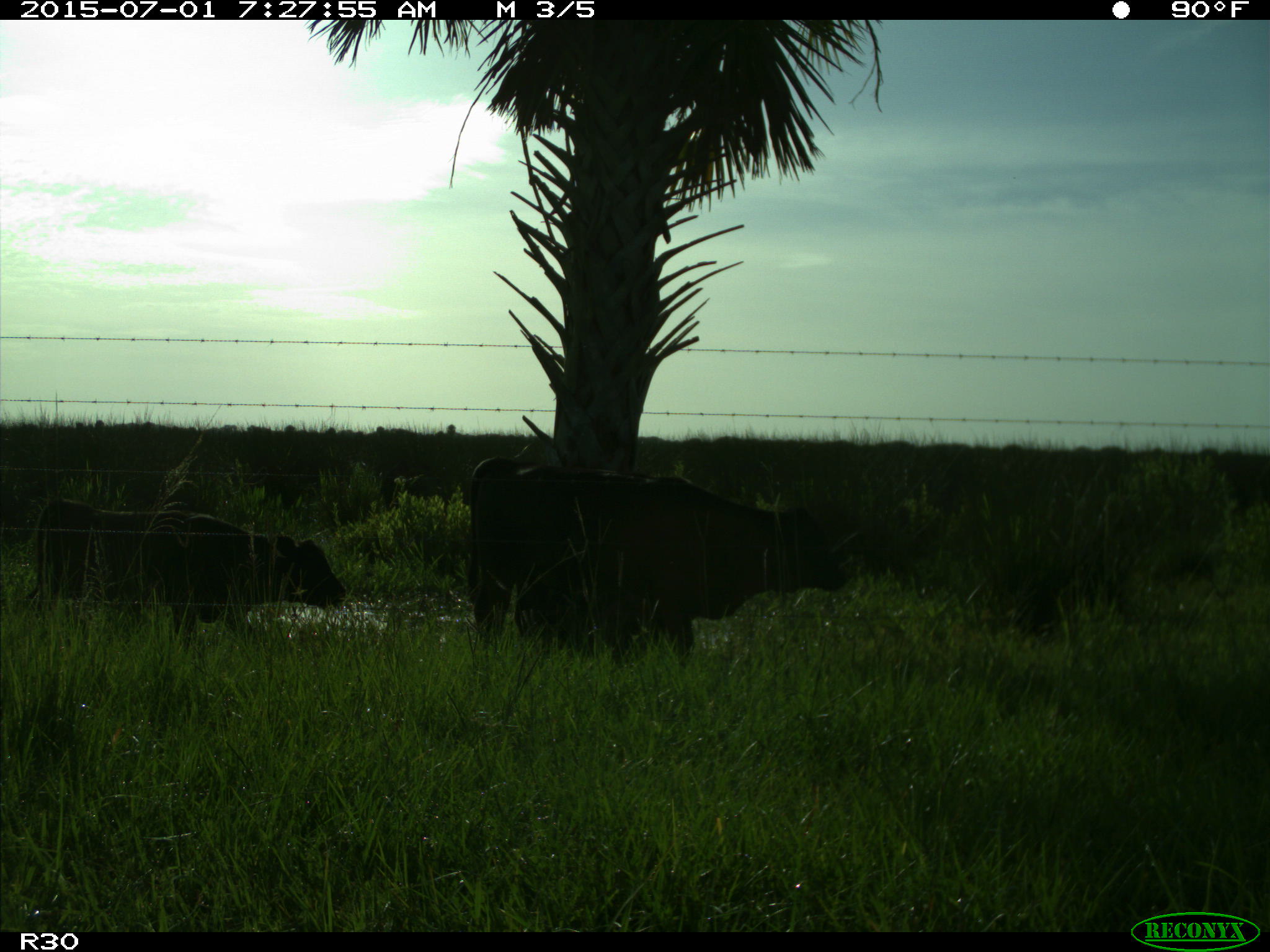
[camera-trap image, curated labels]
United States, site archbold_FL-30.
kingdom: Animalia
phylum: Chordata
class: Mammalia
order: Artiodactyla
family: Bovidae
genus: Bos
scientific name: Bos taurus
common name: domestic cow